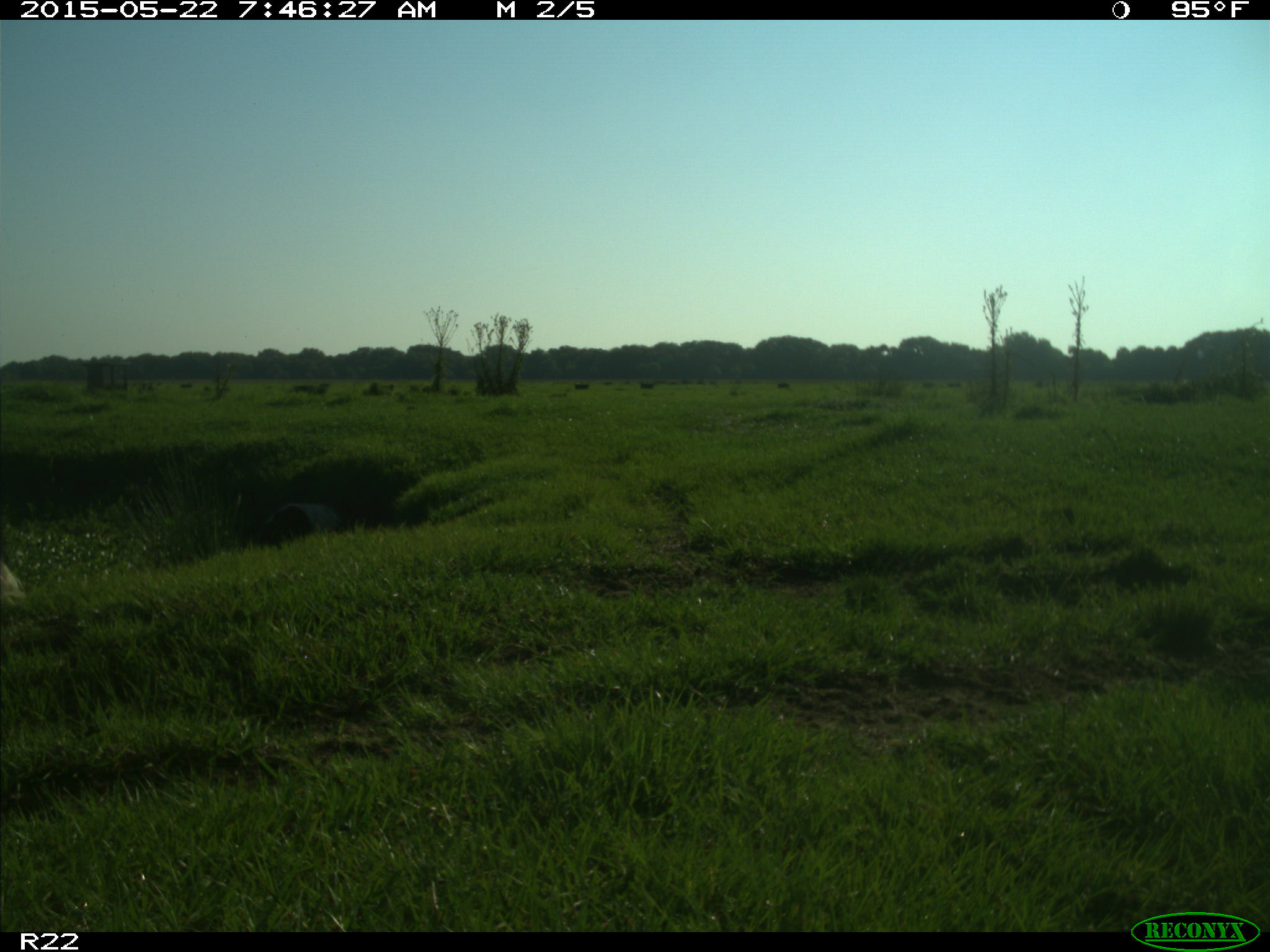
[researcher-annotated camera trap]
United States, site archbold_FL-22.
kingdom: Animalia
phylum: Chordata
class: Mammalia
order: Artiodactyla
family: Bovidae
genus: Bos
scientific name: Bos taurus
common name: domestic cow